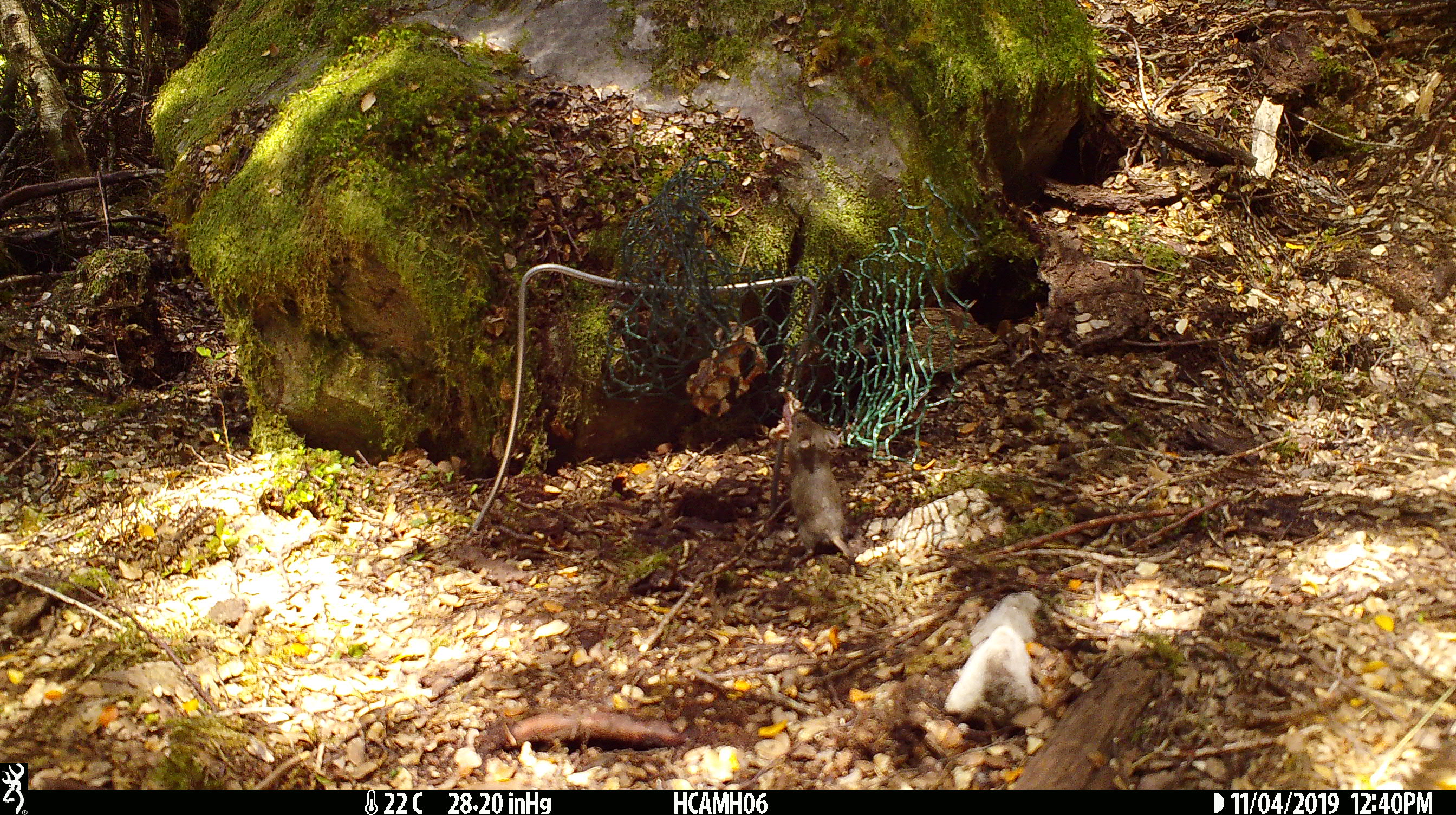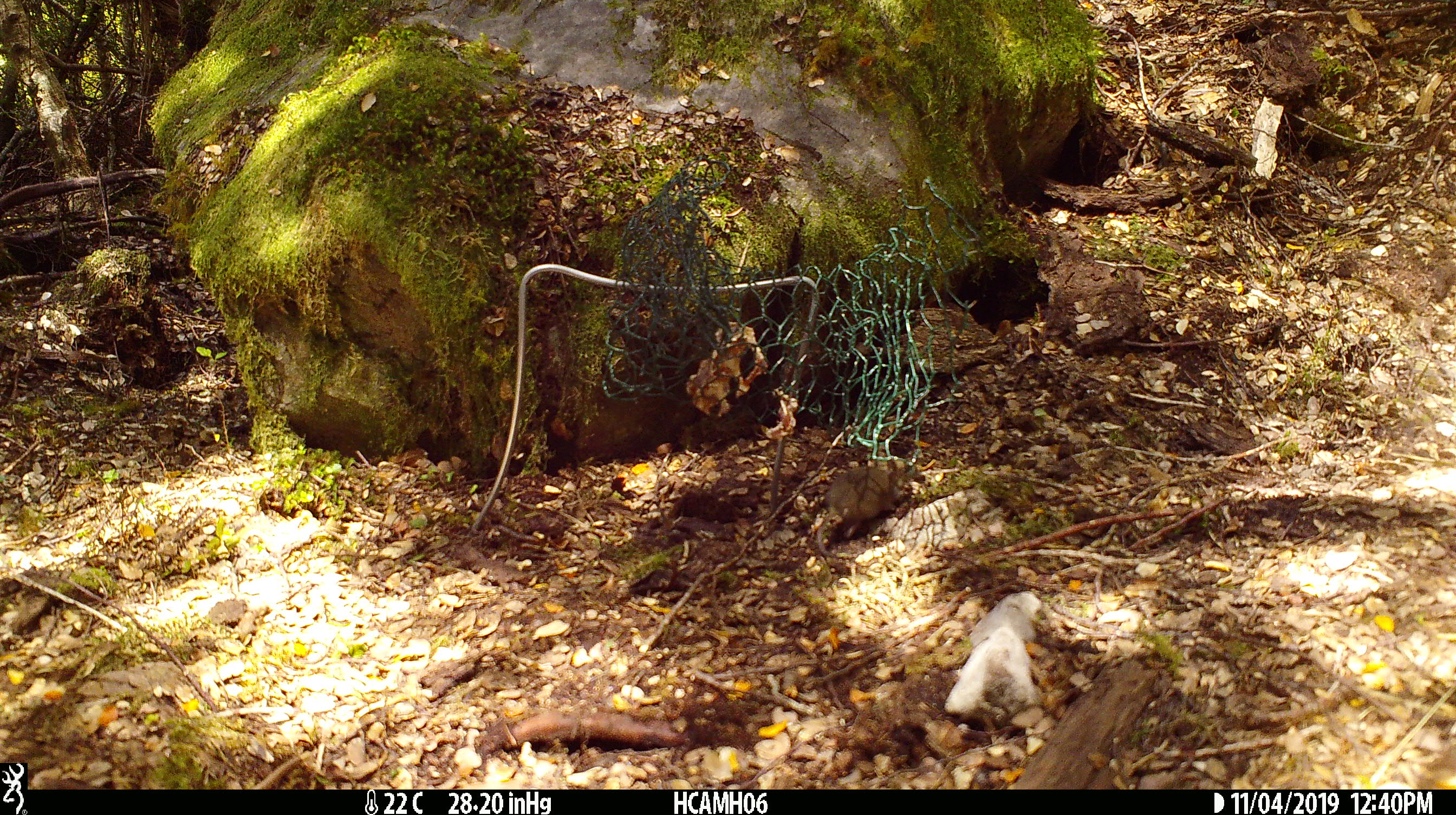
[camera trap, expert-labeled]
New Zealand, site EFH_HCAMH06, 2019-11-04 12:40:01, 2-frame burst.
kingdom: Animalia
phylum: Chordata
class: Mammalia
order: Rodentia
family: Muridae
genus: Mus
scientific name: Mus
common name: mouse